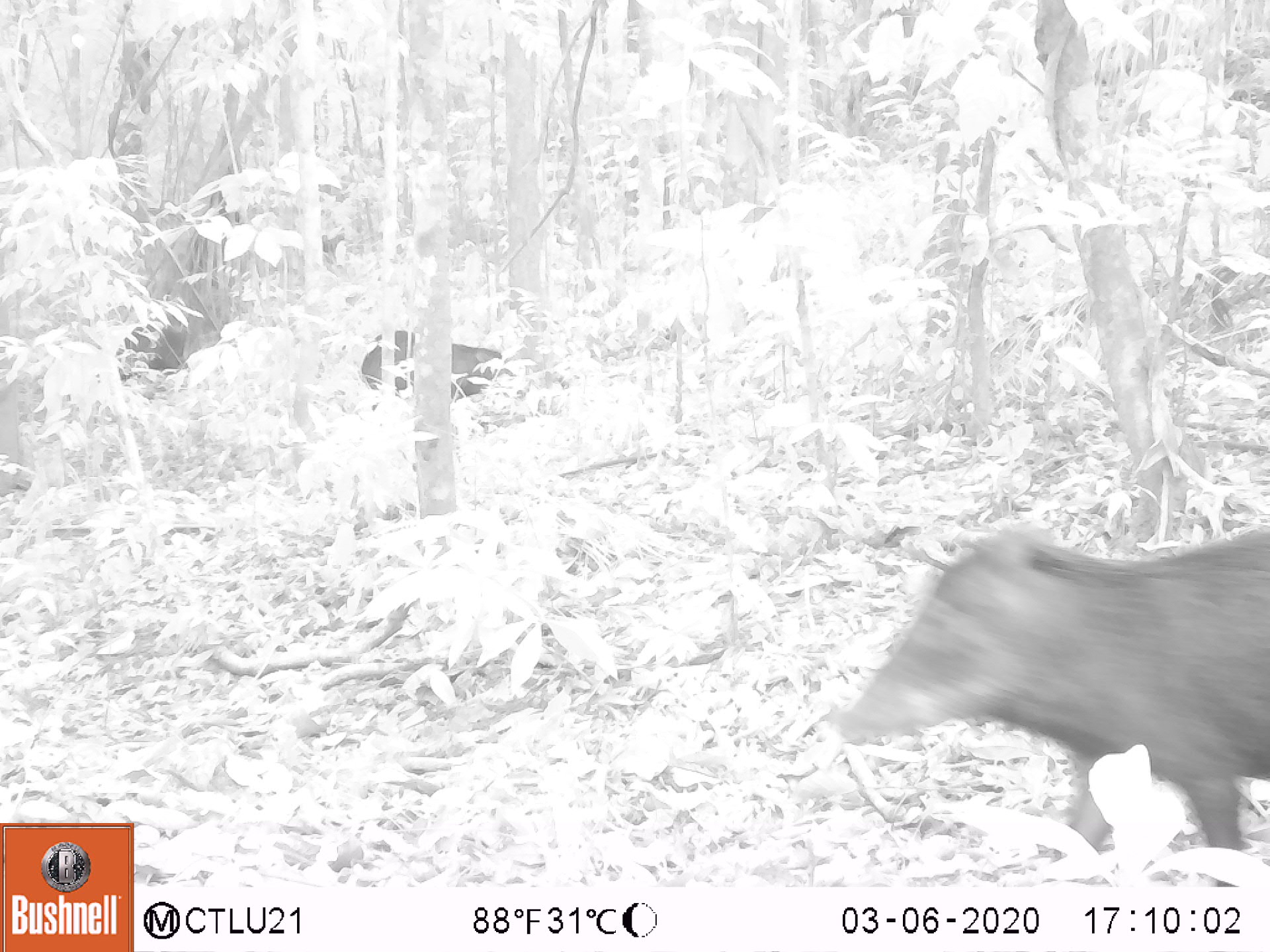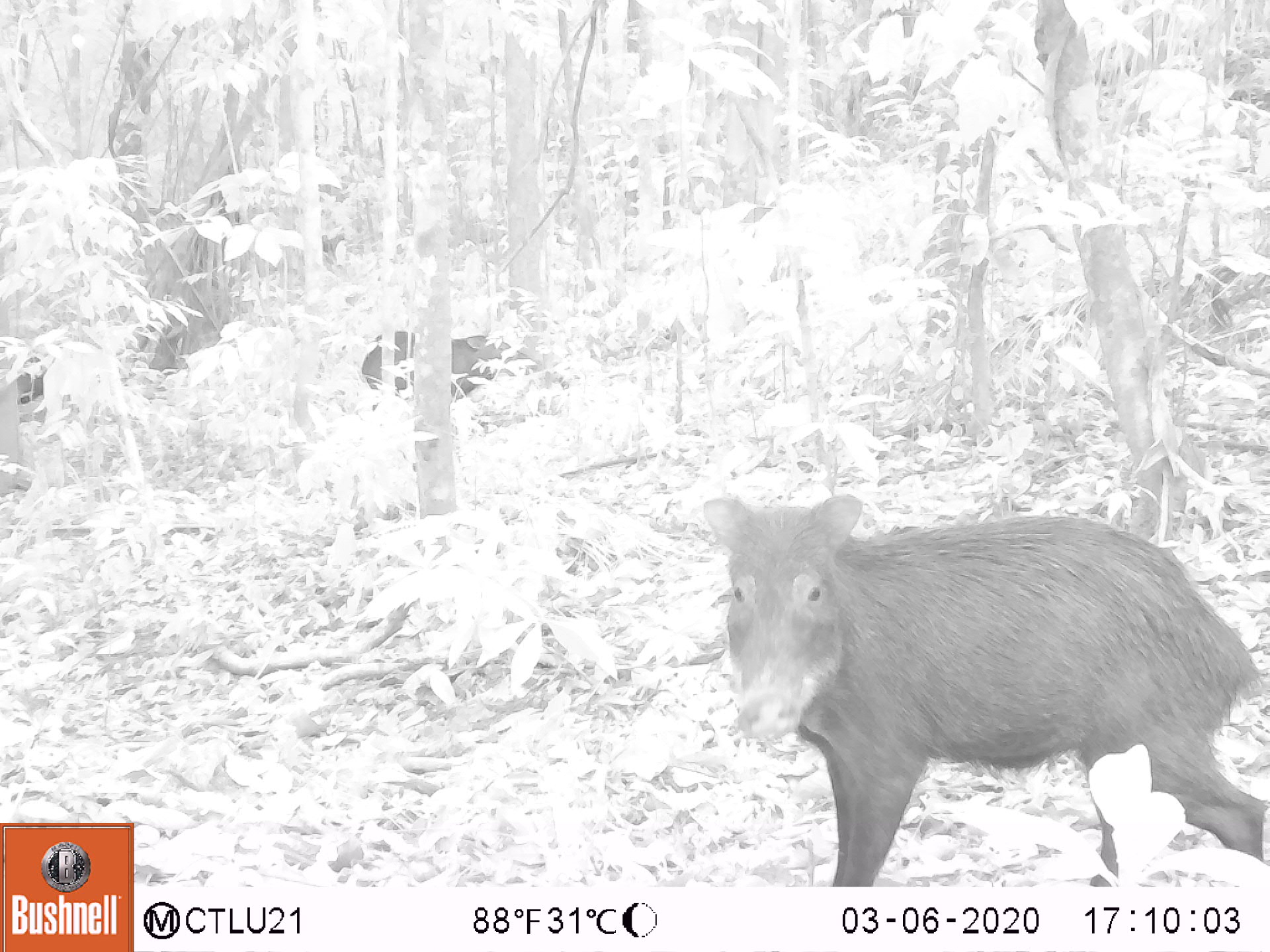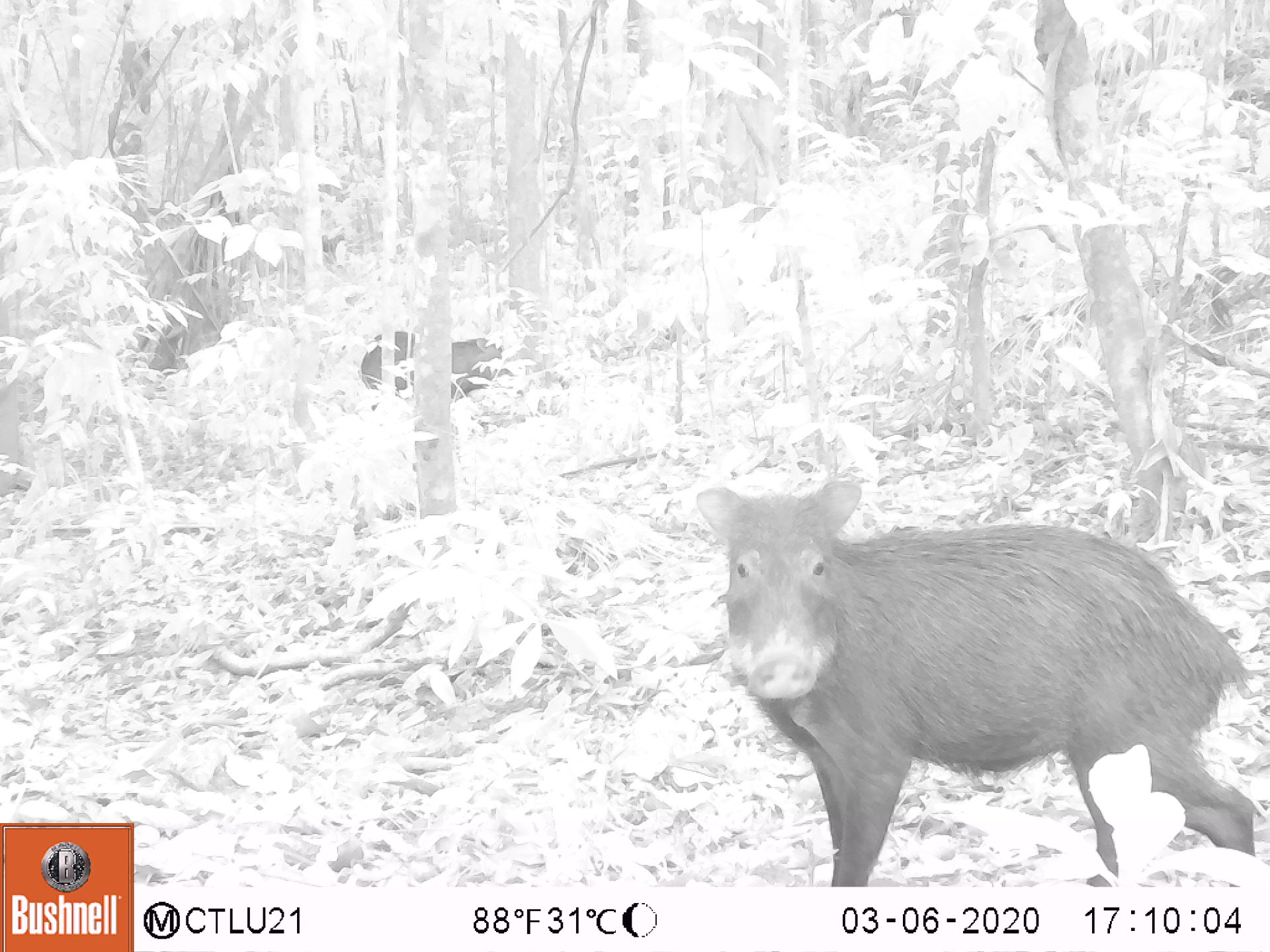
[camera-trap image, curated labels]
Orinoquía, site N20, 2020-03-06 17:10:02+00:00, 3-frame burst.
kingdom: Animalia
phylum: Chordata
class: Mammalia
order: Artiodactyla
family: Tayassuidae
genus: Tayassu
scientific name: Tayassu pecari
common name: white-lipped peccary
White-lipped peccary (Tayassu pecari).